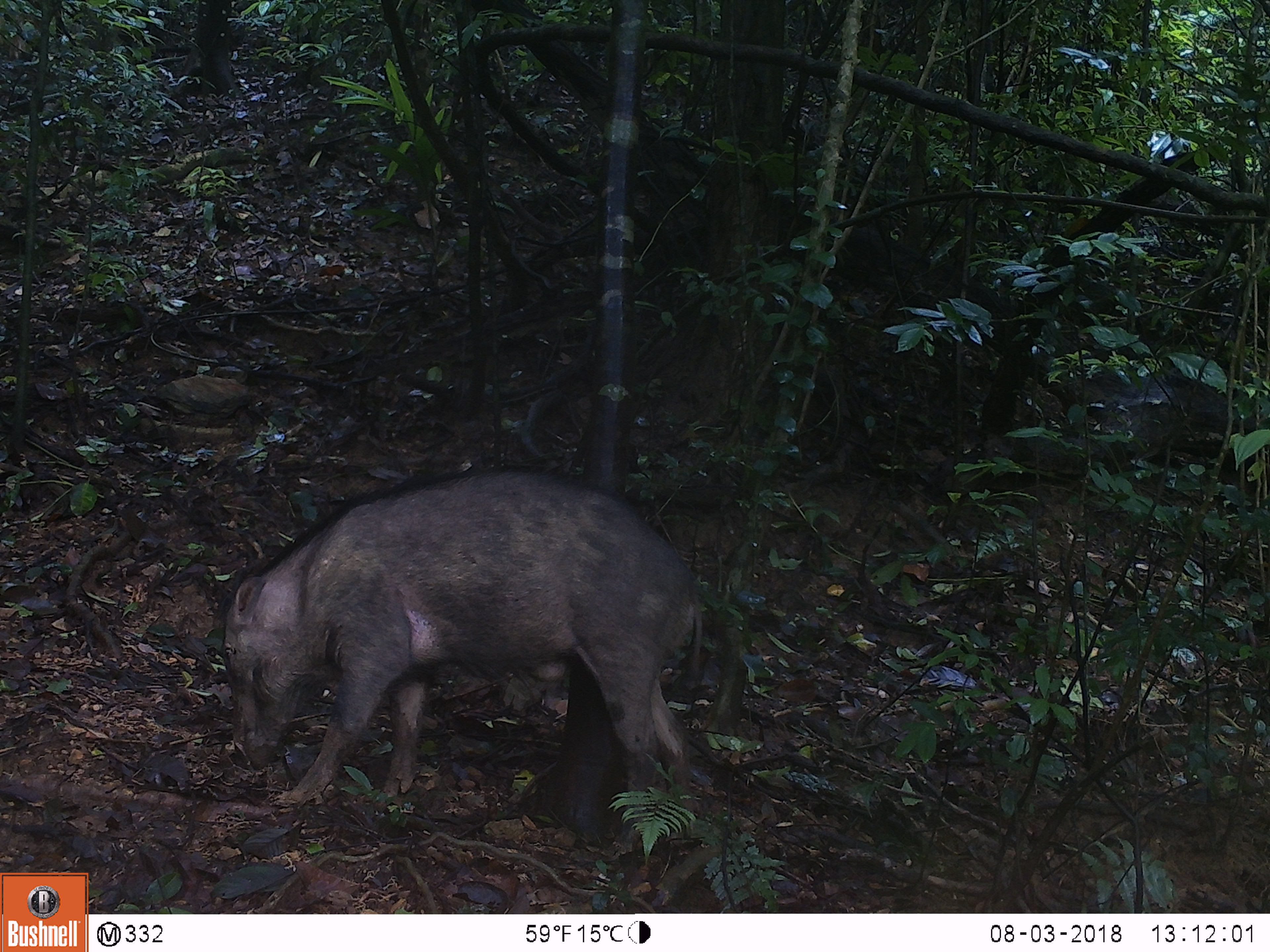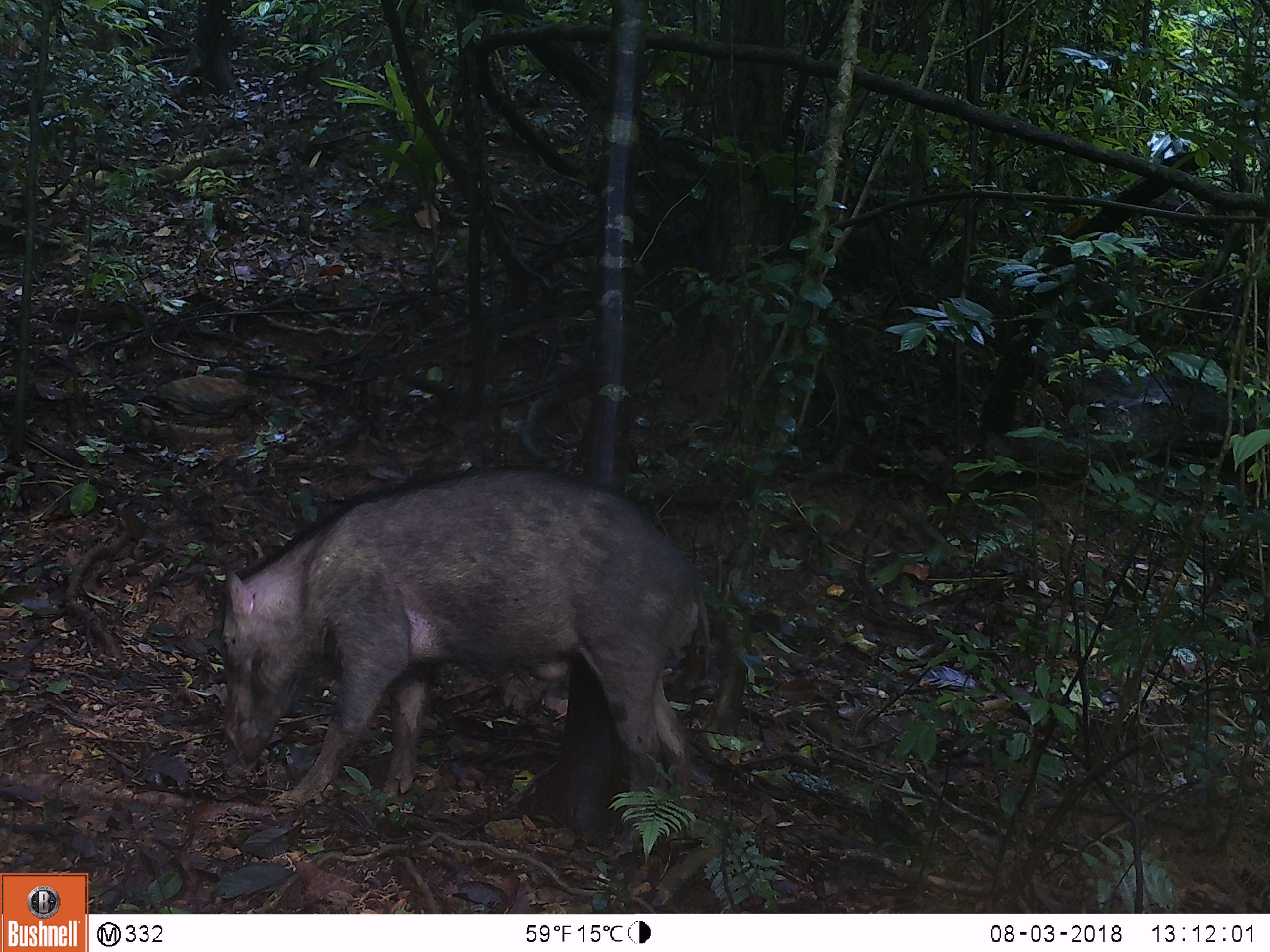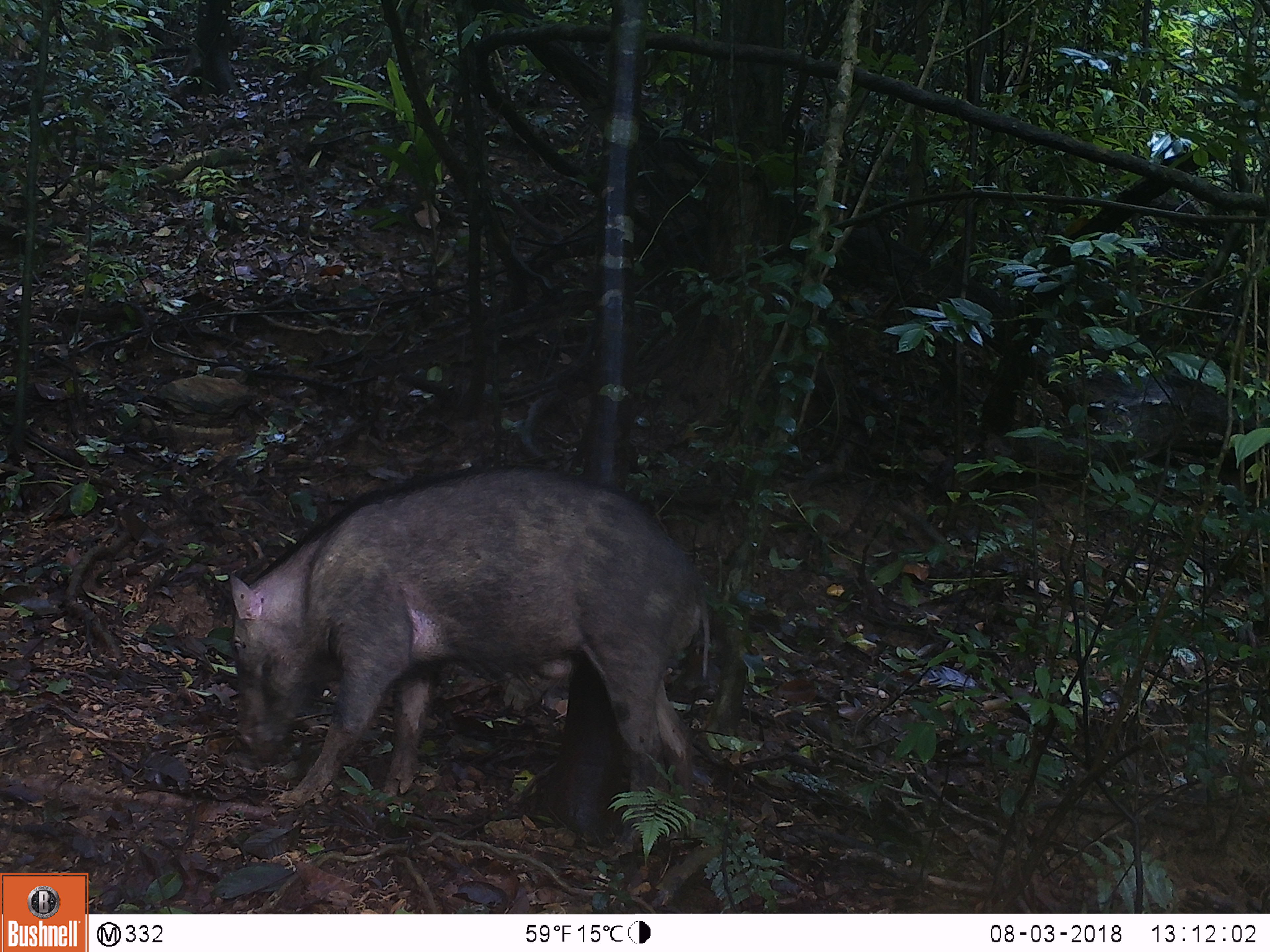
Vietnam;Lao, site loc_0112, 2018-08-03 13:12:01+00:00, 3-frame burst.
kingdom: Animalia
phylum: Chordata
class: Mammalia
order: Artiodactyla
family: Suidae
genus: Sus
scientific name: Sus scrofa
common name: eurasian wild pig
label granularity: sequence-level